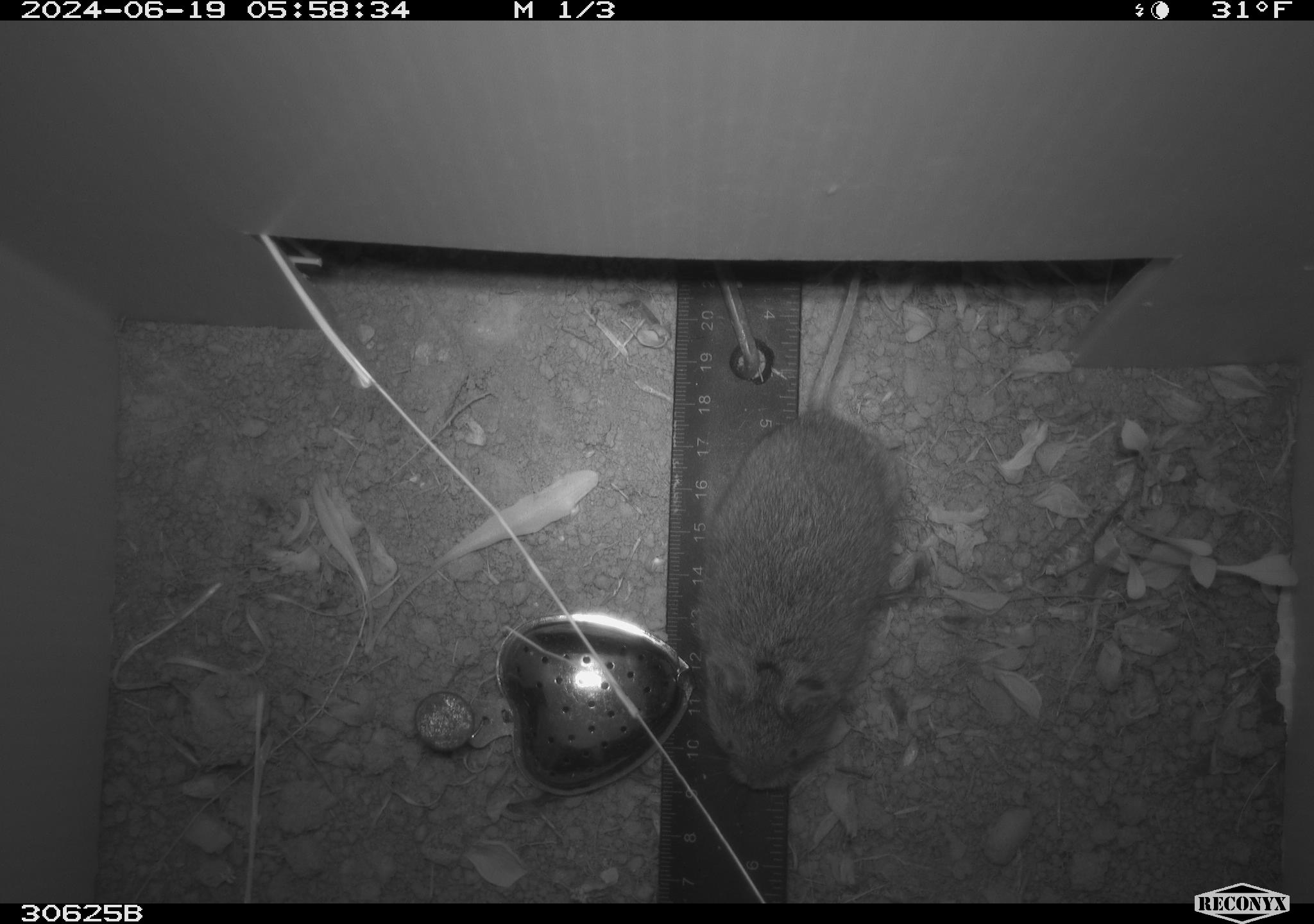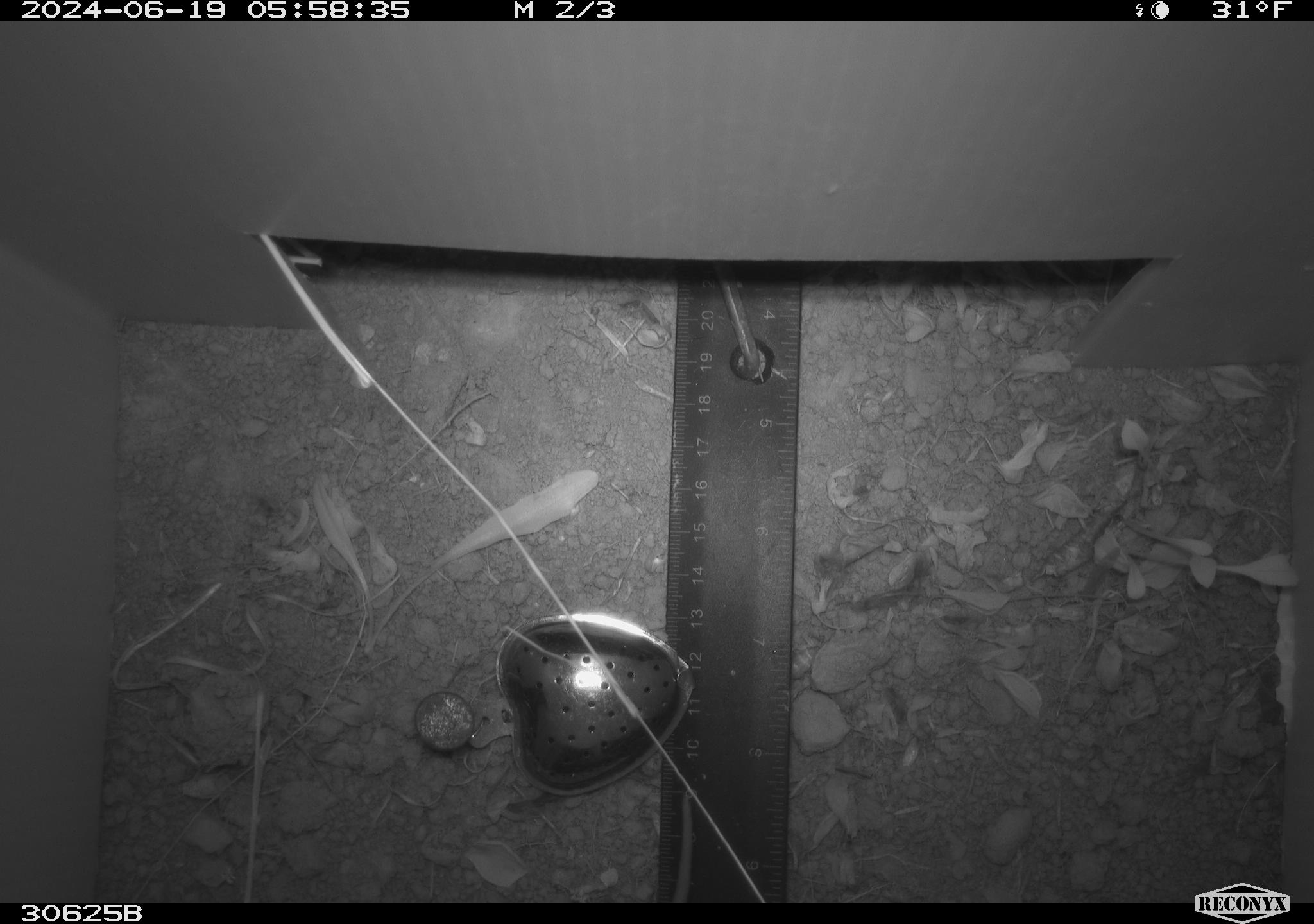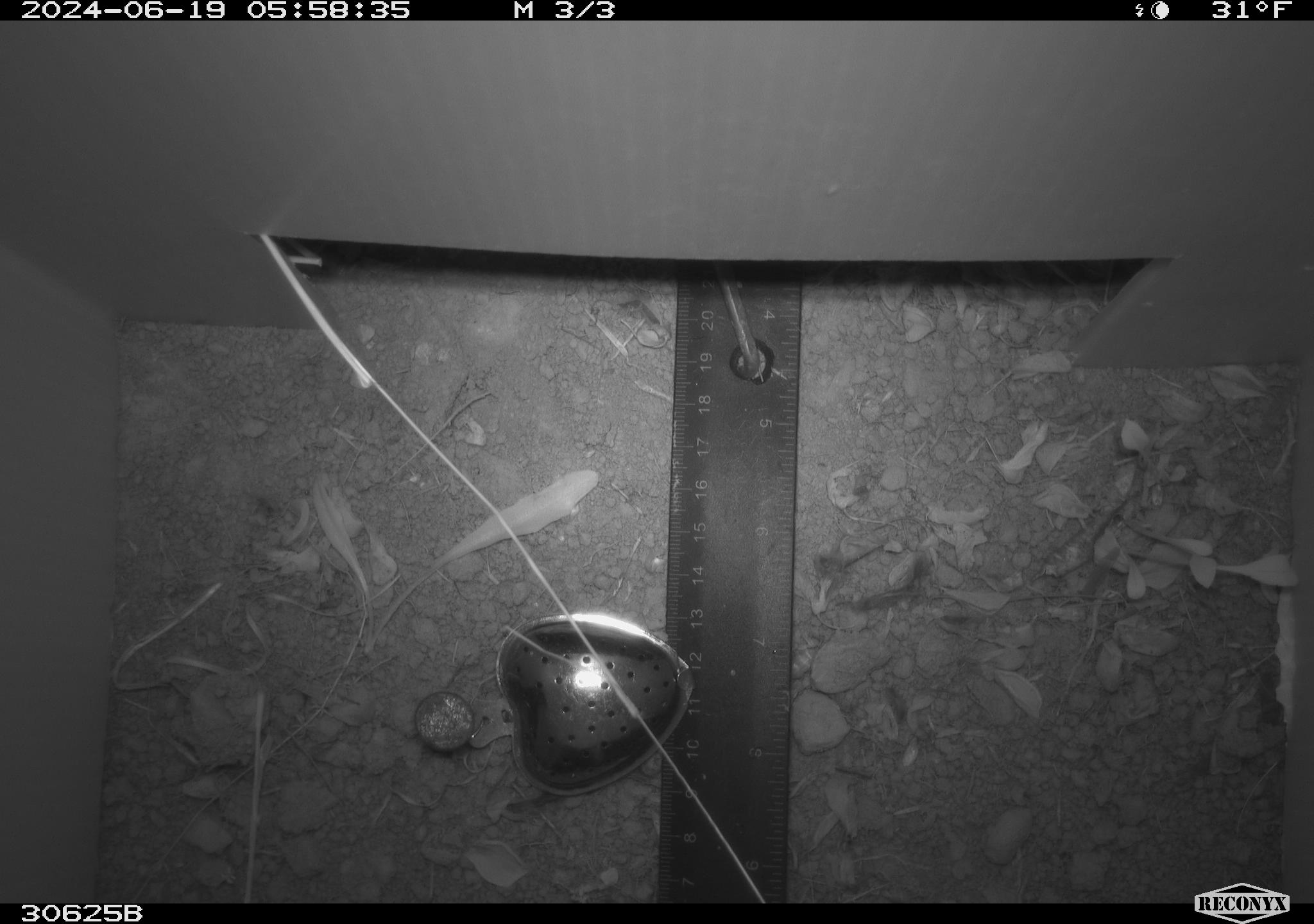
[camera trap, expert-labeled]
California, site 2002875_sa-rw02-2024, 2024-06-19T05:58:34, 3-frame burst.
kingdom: Animalia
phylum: Chordata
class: Mammalia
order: Rodentia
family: Cricetidae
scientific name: Arvicolinae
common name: voles, lemmings, and muskrats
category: arvicolinae subfamily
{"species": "arvicolinae subfamily (voles, lemmings, and muskrats) (Arvicolinae)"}